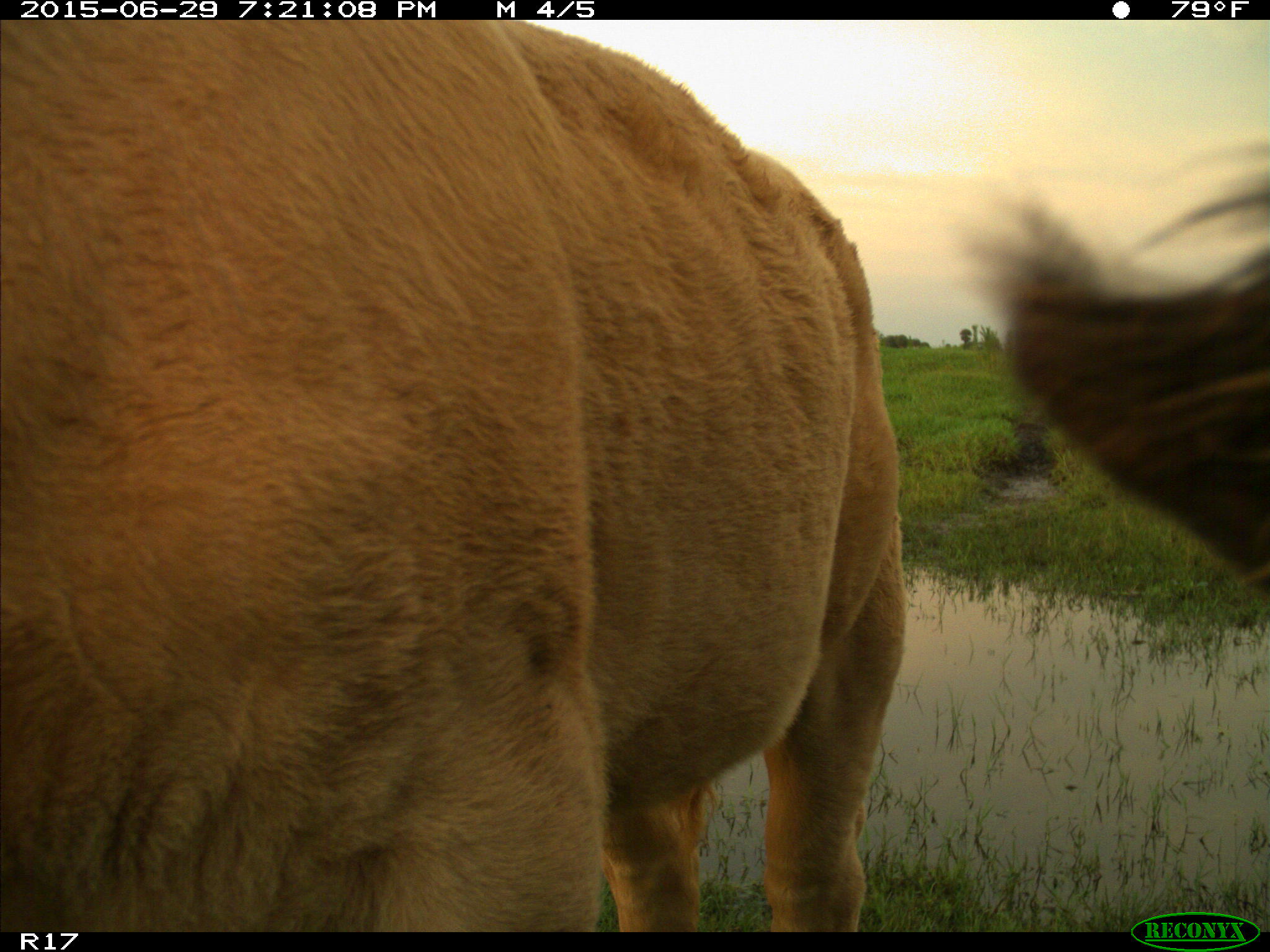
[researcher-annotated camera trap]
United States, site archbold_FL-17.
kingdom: Animalia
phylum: Chordata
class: Mammalia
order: Artiodactyla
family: Bovidae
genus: Bos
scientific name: Bos taurus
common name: domestic cow